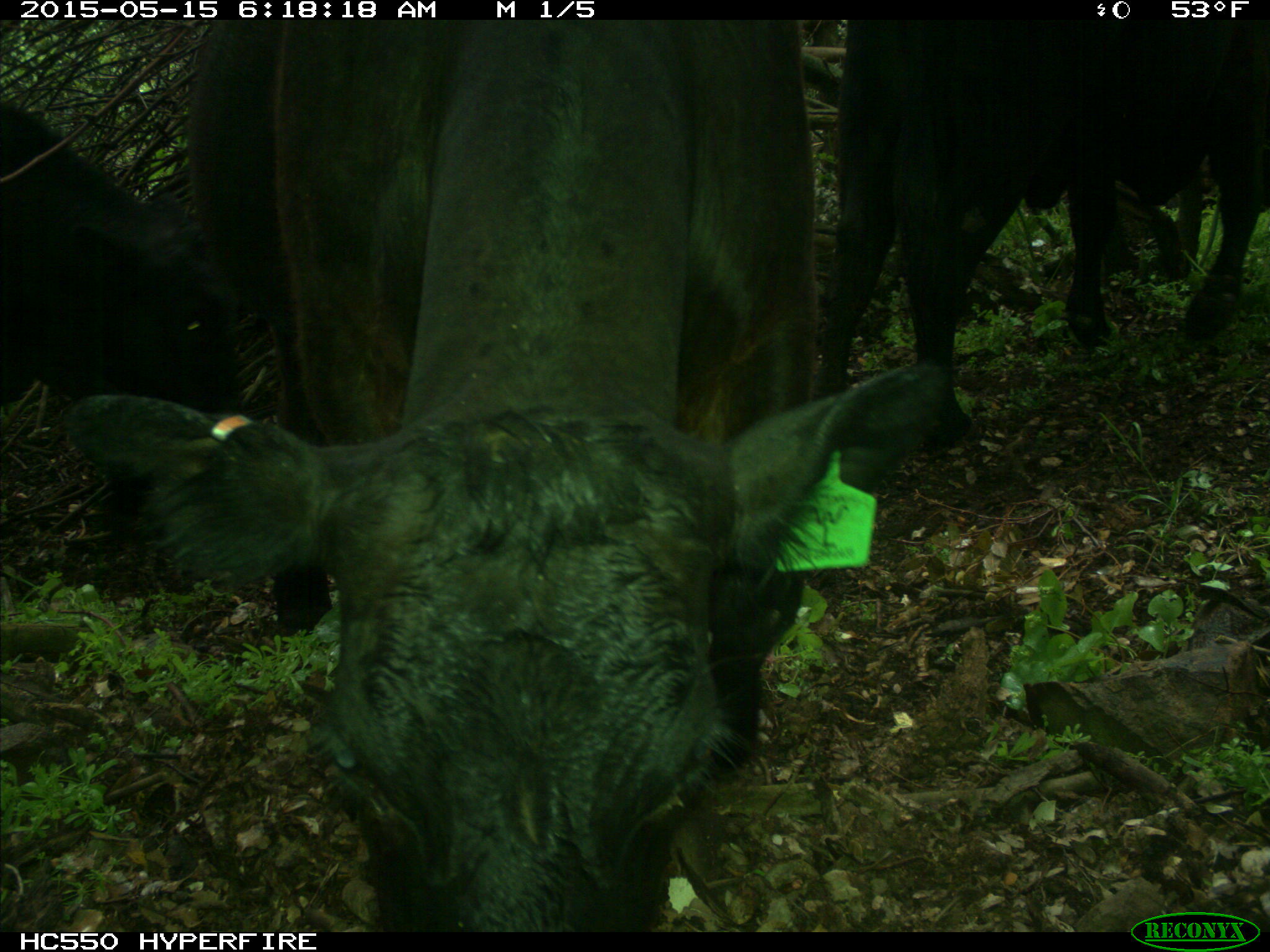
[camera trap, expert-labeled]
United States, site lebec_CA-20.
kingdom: Animalia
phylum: Chordata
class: Mammalia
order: Artiodactyla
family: Bovidae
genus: Bos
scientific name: Bos taurus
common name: domestic cow